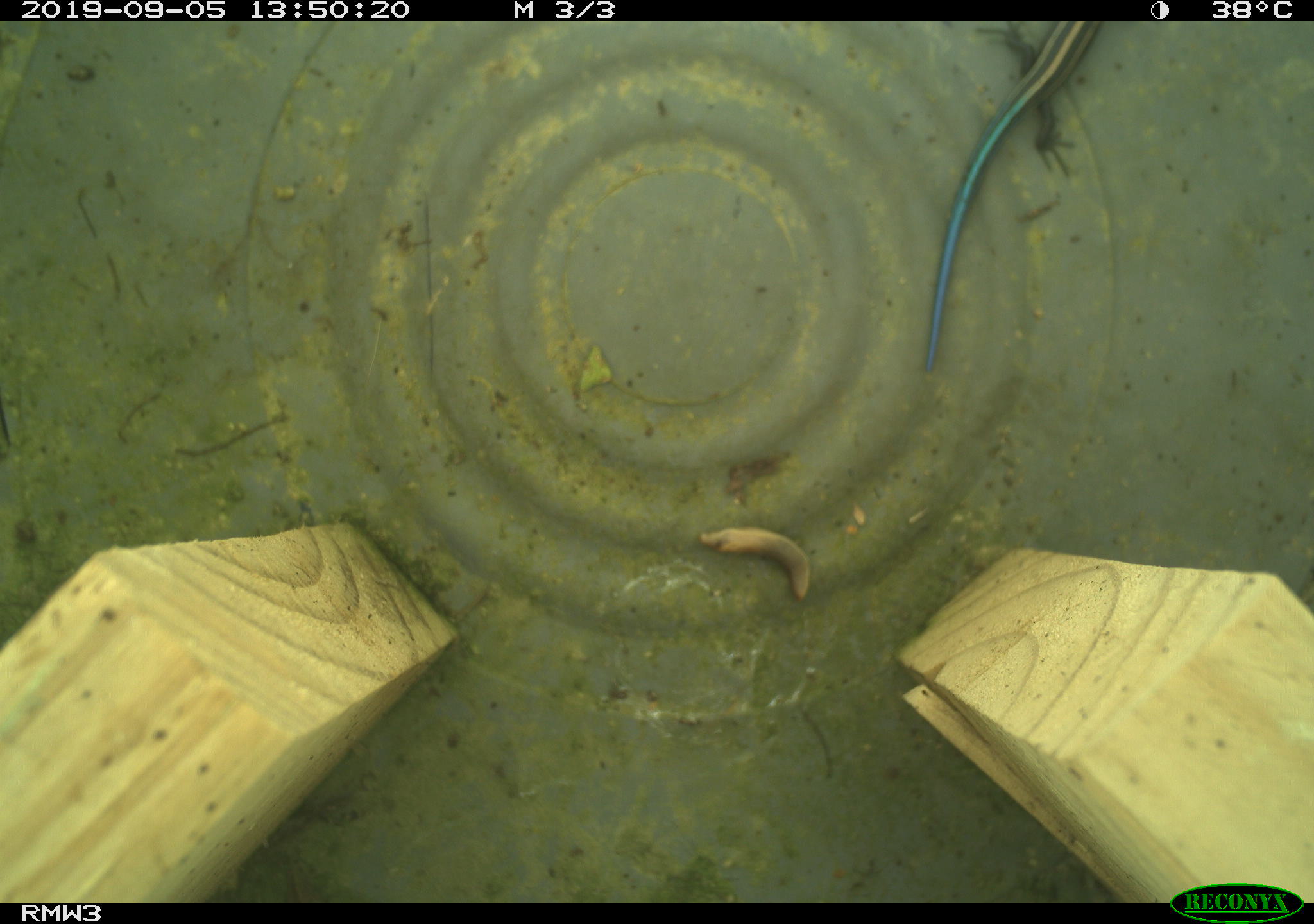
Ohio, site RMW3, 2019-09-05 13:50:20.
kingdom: Animalia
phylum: Chordata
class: Reptilia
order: Squamata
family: Scincidae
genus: Plestiodon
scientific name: Plestiodon fasciatus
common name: common five-lined skink